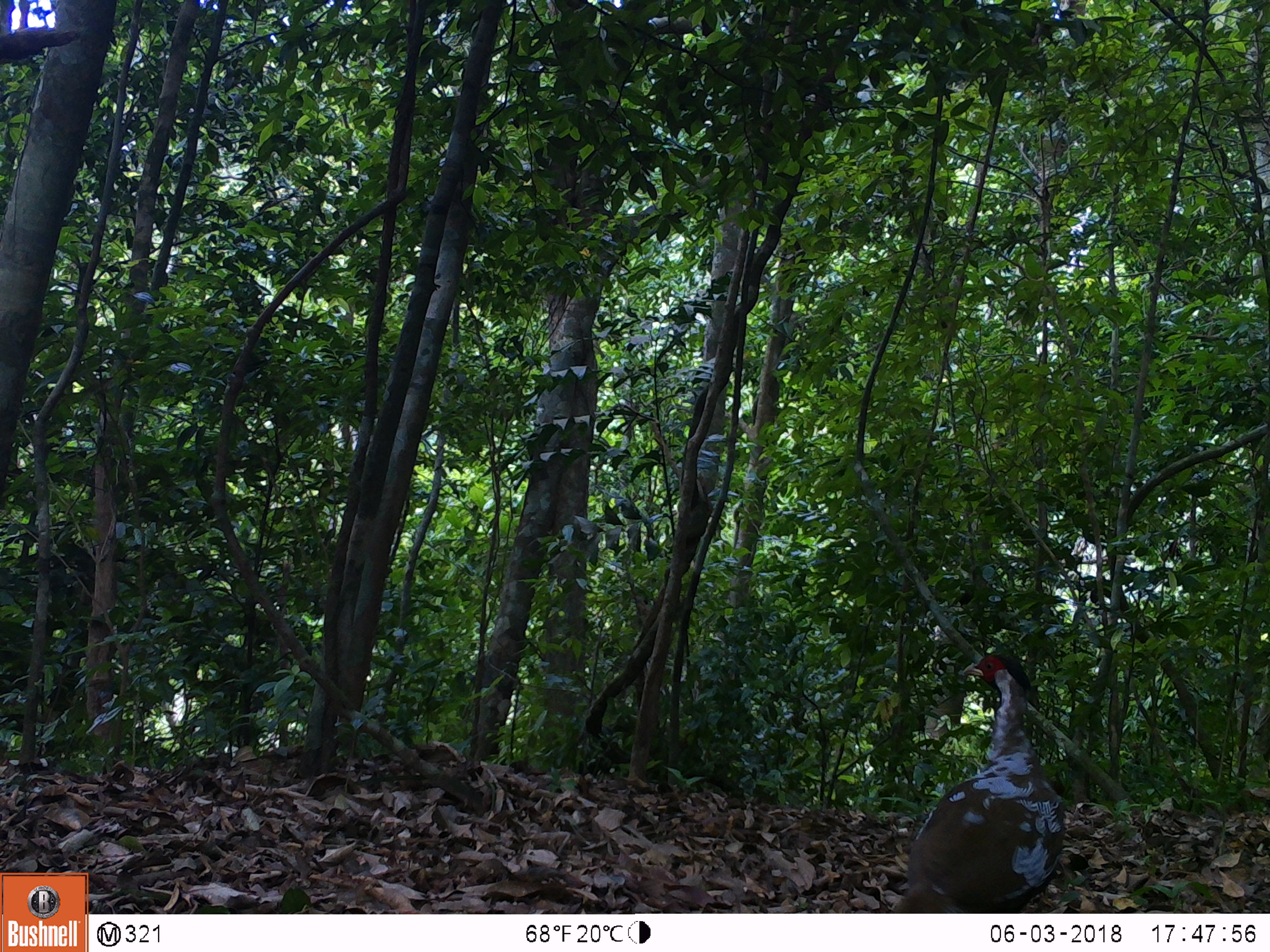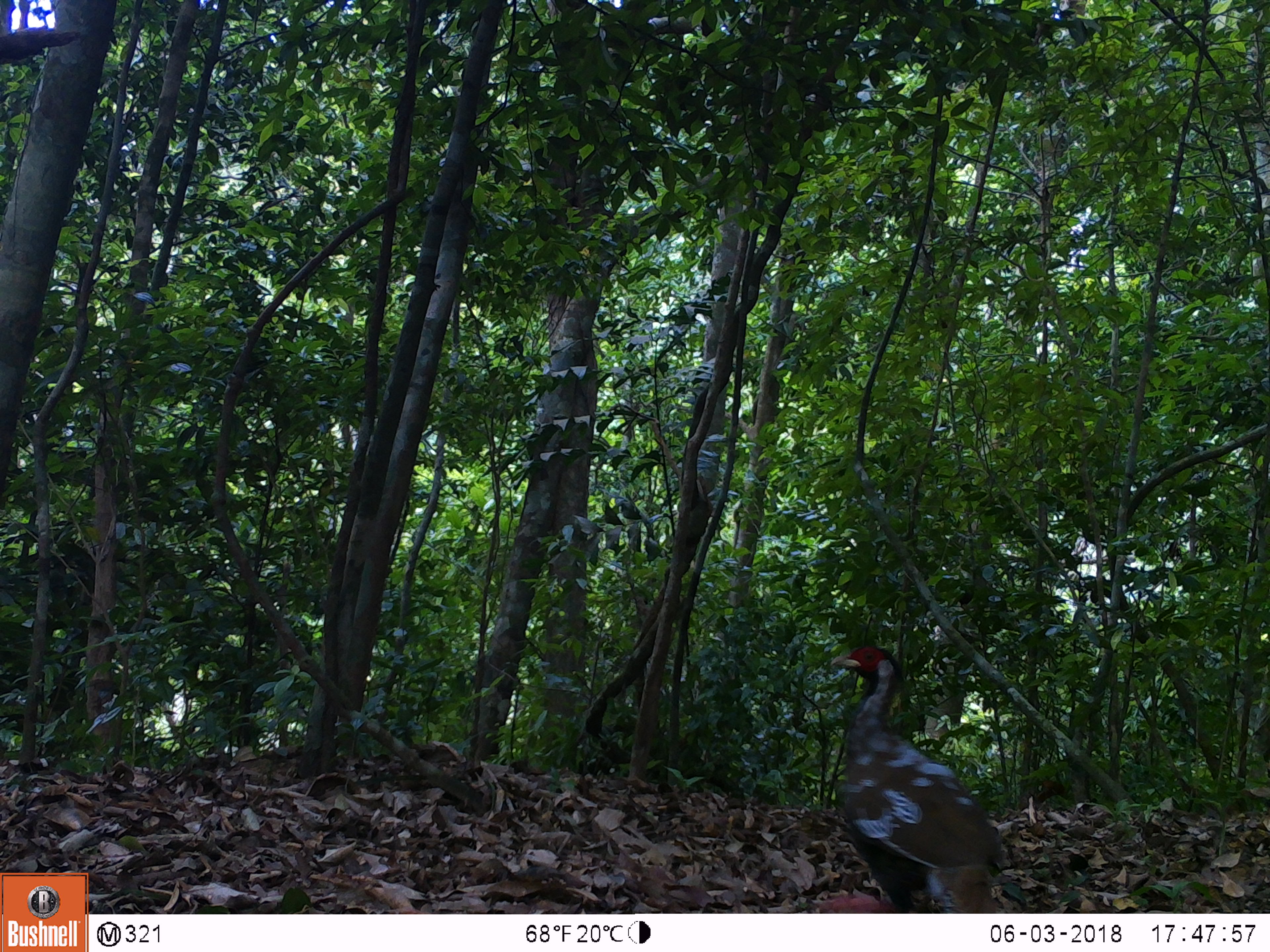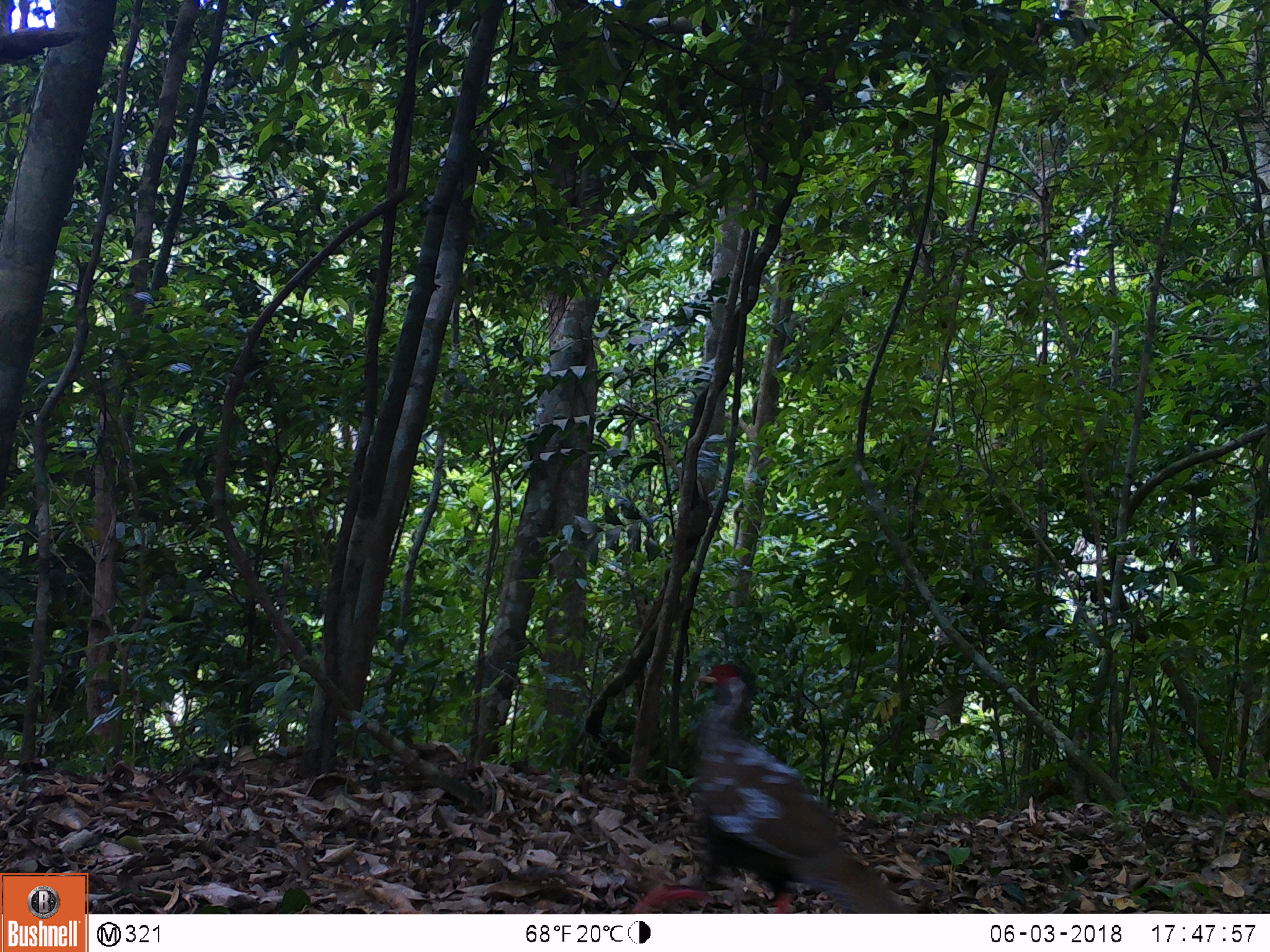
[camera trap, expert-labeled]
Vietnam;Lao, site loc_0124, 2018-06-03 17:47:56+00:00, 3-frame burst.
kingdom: Animalia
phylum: Chordata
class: Aves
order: Galliformes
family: Phasianidae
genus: Lophura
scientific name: Lophura nycthemera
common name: silver pheasant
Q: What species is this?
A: Silver pheasant (Lophura nycthemera).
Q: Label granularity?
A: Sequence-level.